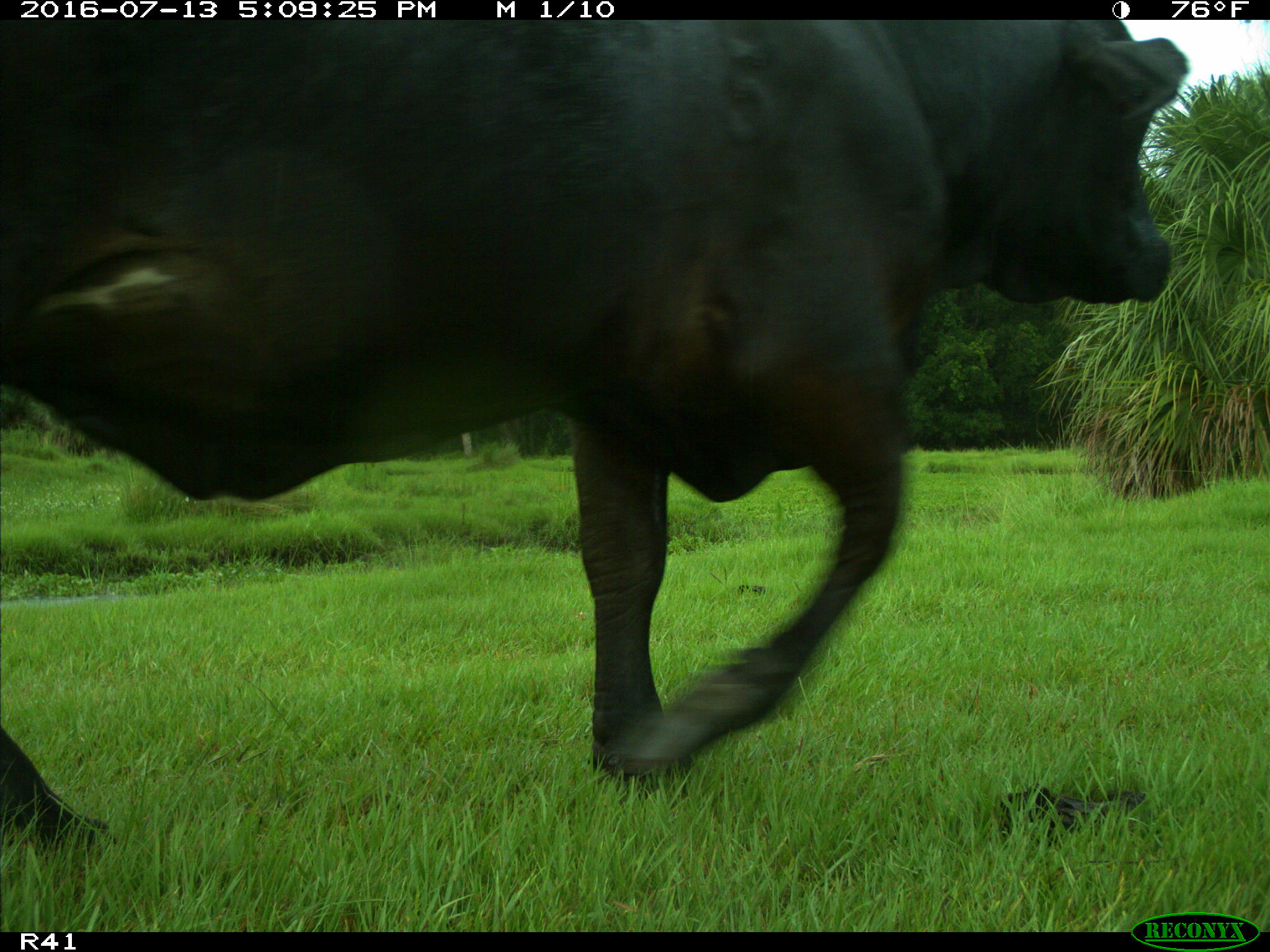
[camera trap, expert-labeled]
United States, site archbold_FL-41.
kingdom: Animalia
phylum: Chordata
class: Mammalia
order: Artiodactyla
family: Bovidae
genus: Bos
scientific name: Bos taurus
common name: domestic cow